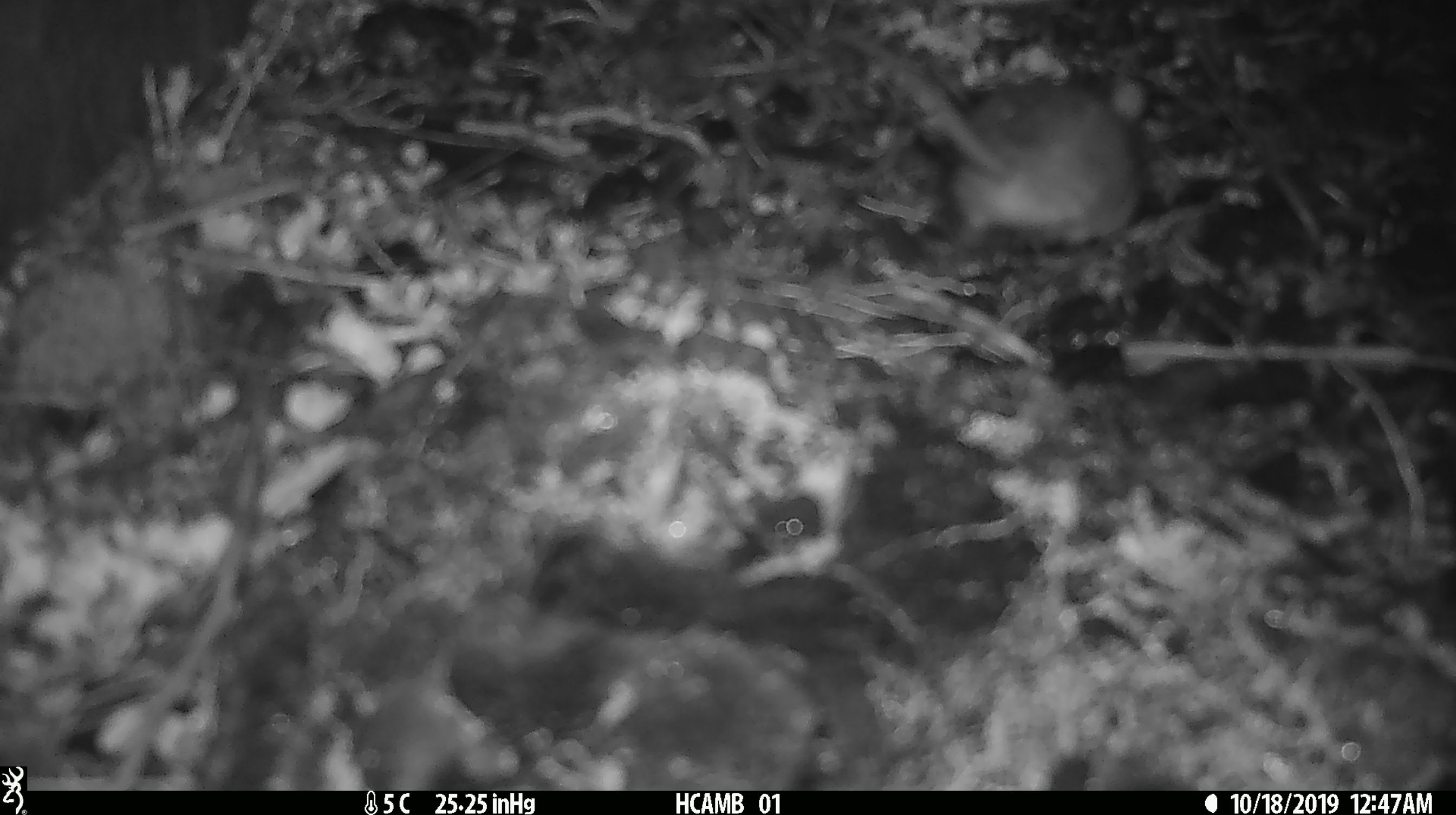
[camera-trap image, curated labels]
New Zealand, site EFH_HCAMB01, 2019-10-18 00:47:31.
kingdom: Animalia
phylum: Chordata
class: Mammalia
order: Rodentia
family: Muridae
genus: Mus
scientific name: Mus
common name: mouse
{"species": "mouse (Mus)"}